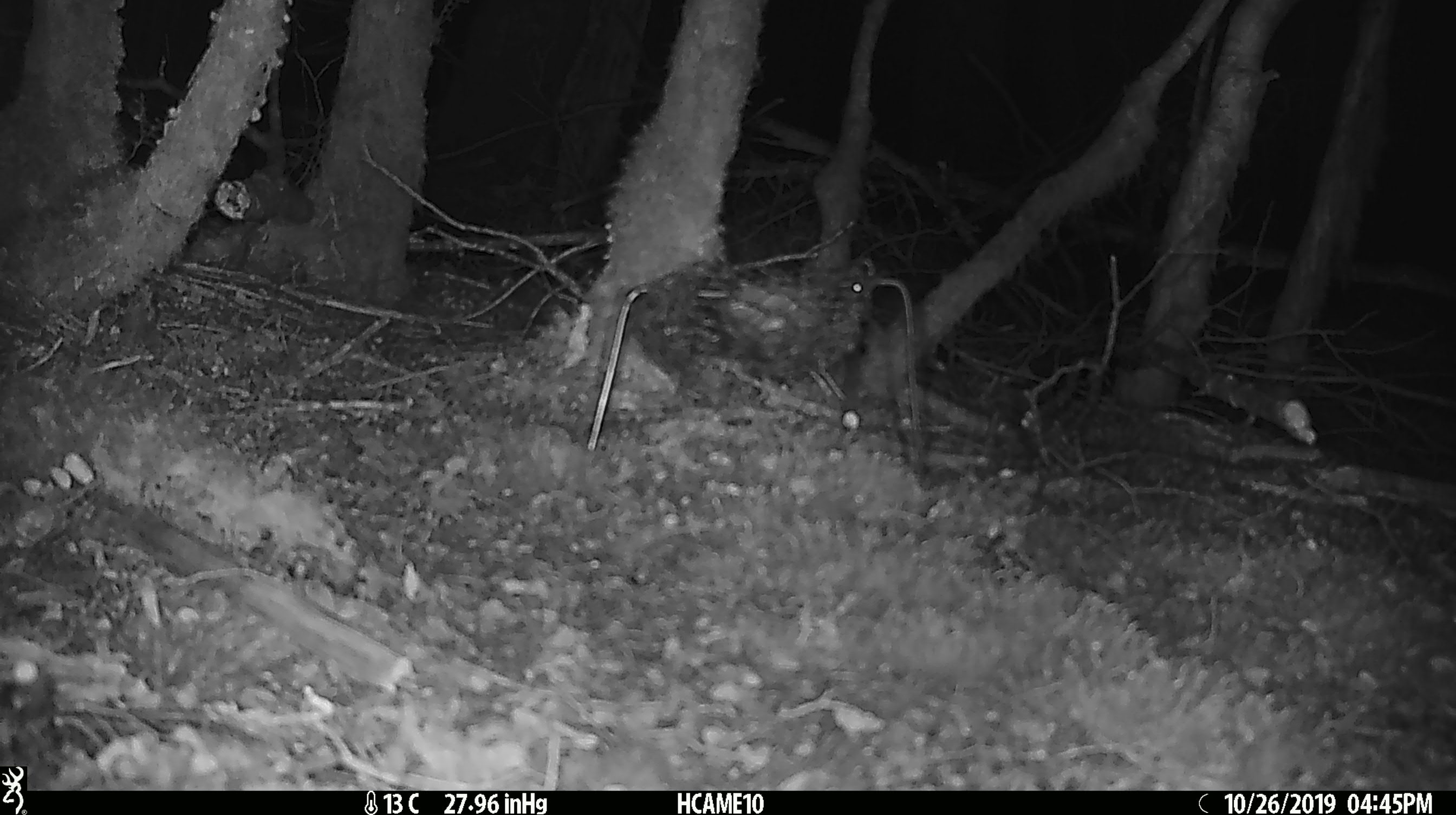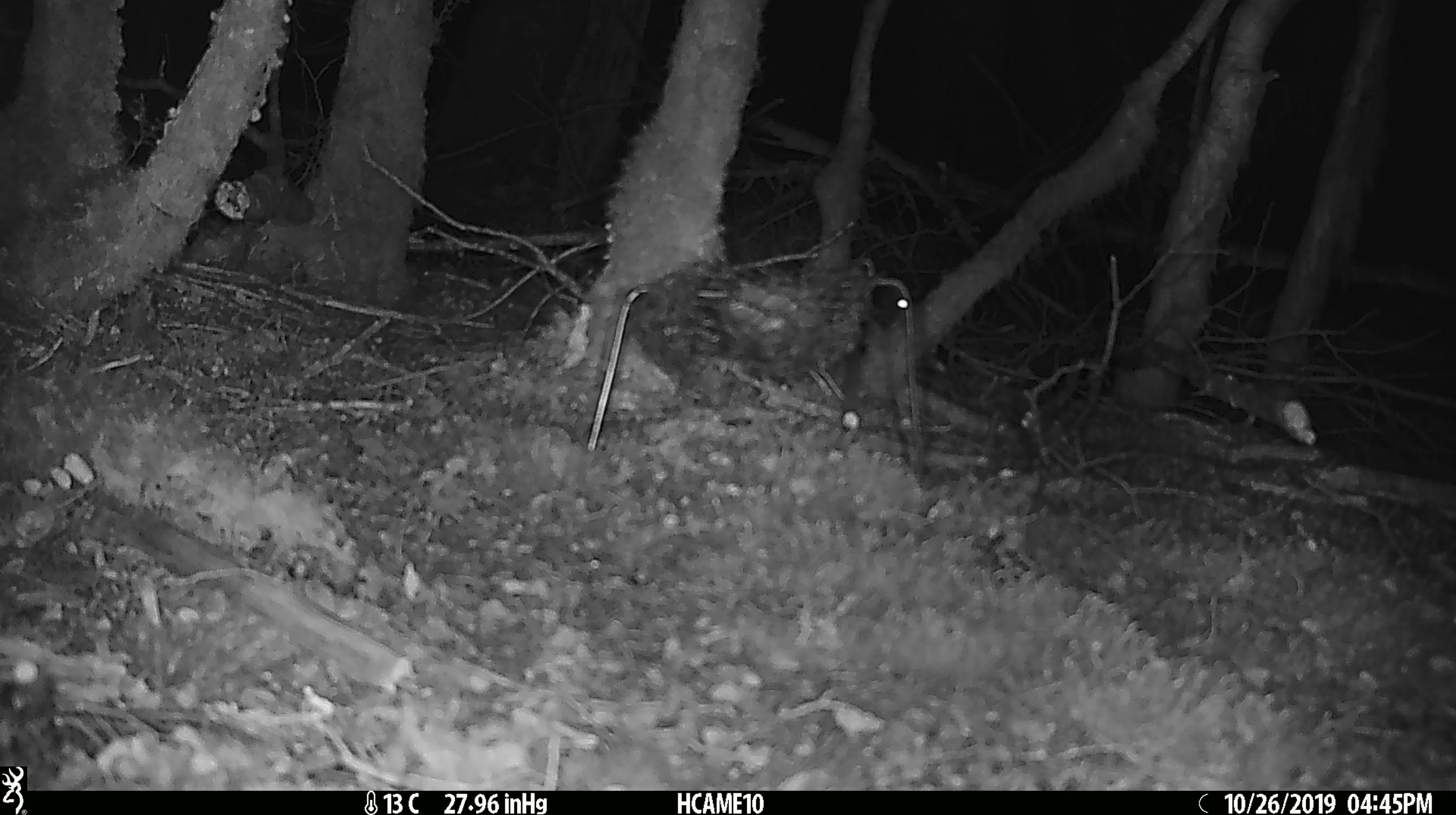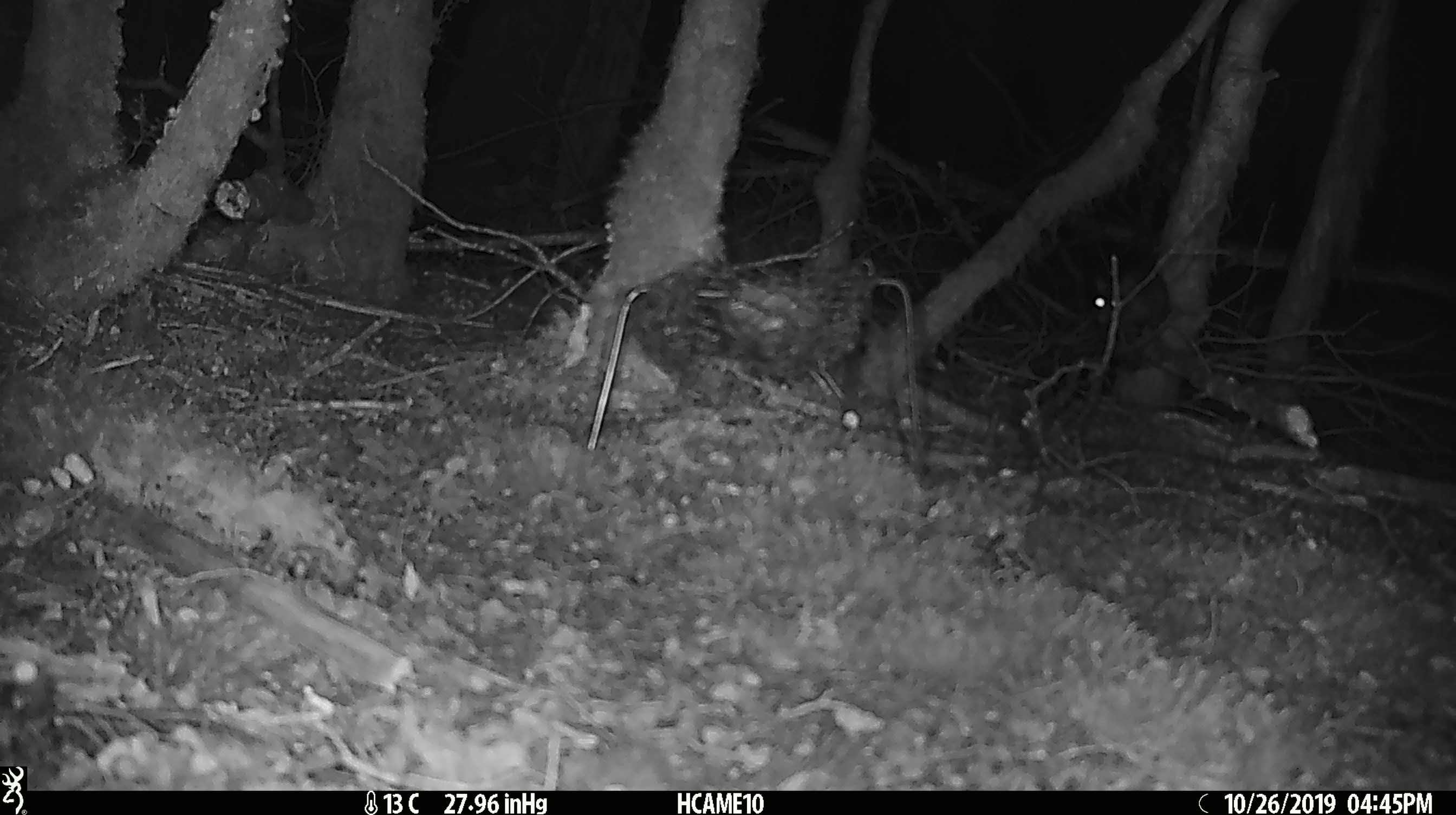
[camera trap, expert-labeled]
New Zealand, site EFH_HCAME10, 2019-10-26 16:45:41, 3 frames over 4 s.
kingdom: Animalia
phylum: Chordata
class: Mammalia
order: Rodentia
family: Muridae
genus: Mus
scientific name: Mus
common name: mouse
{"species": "mouse (Mus)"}